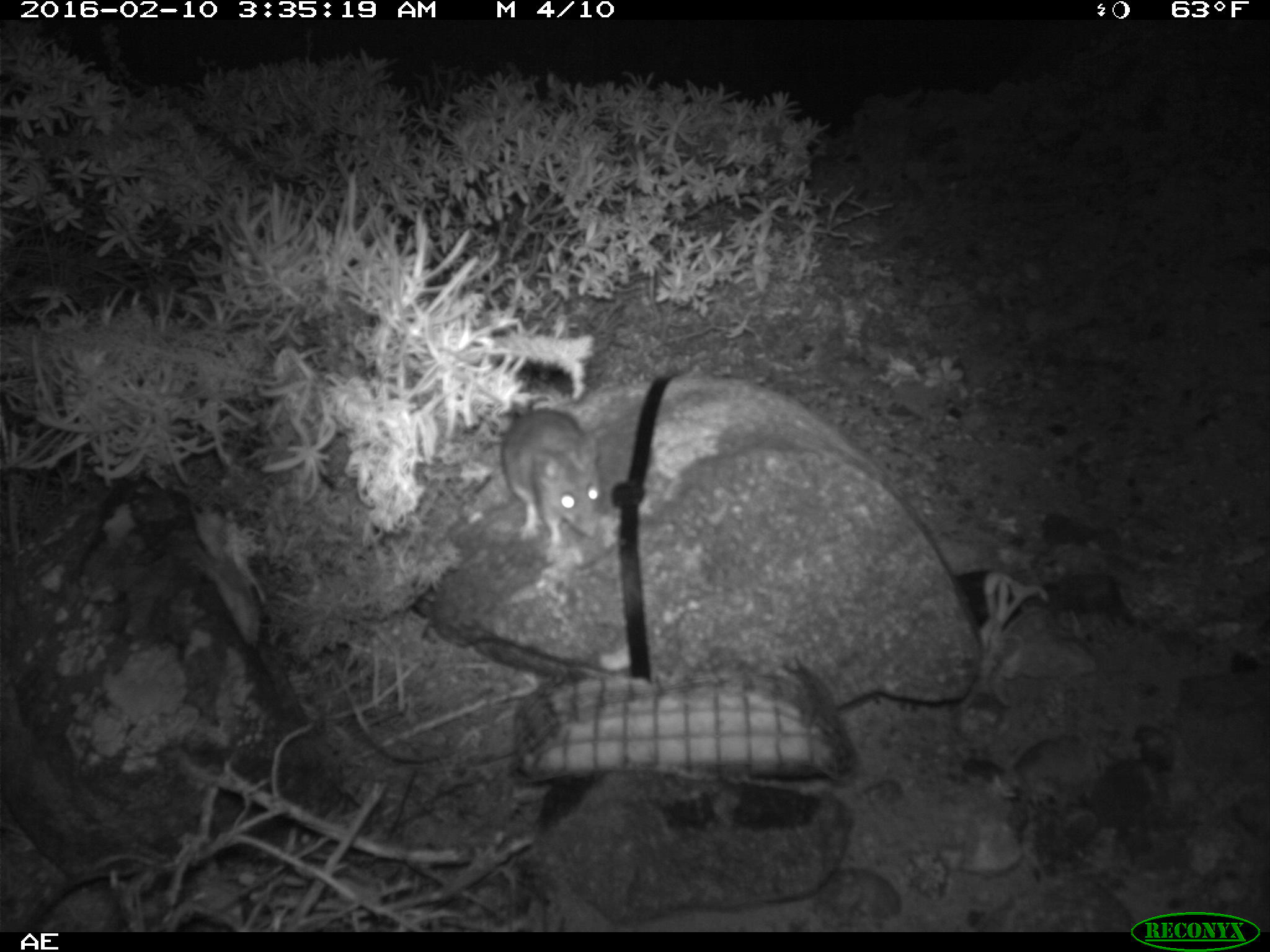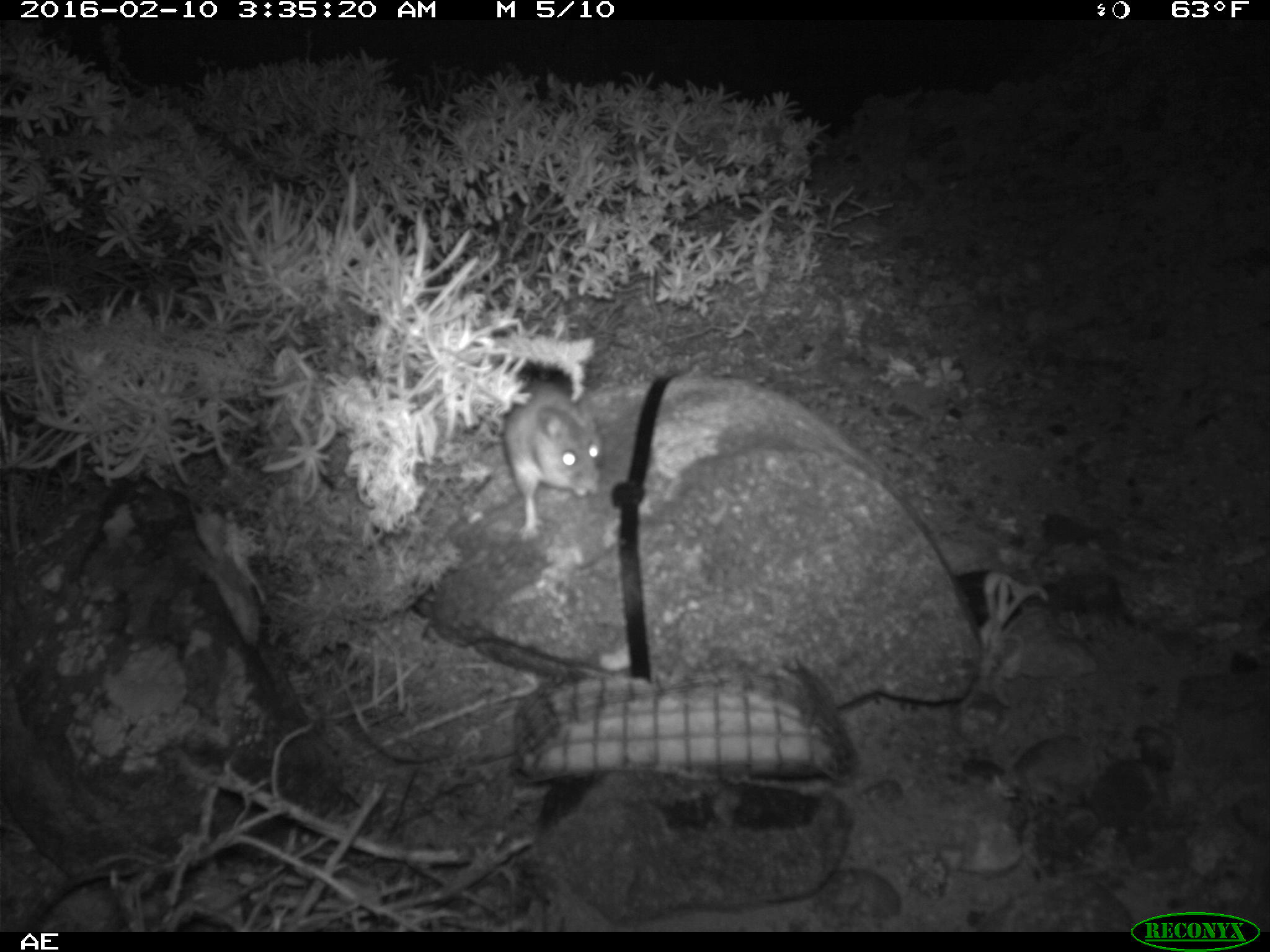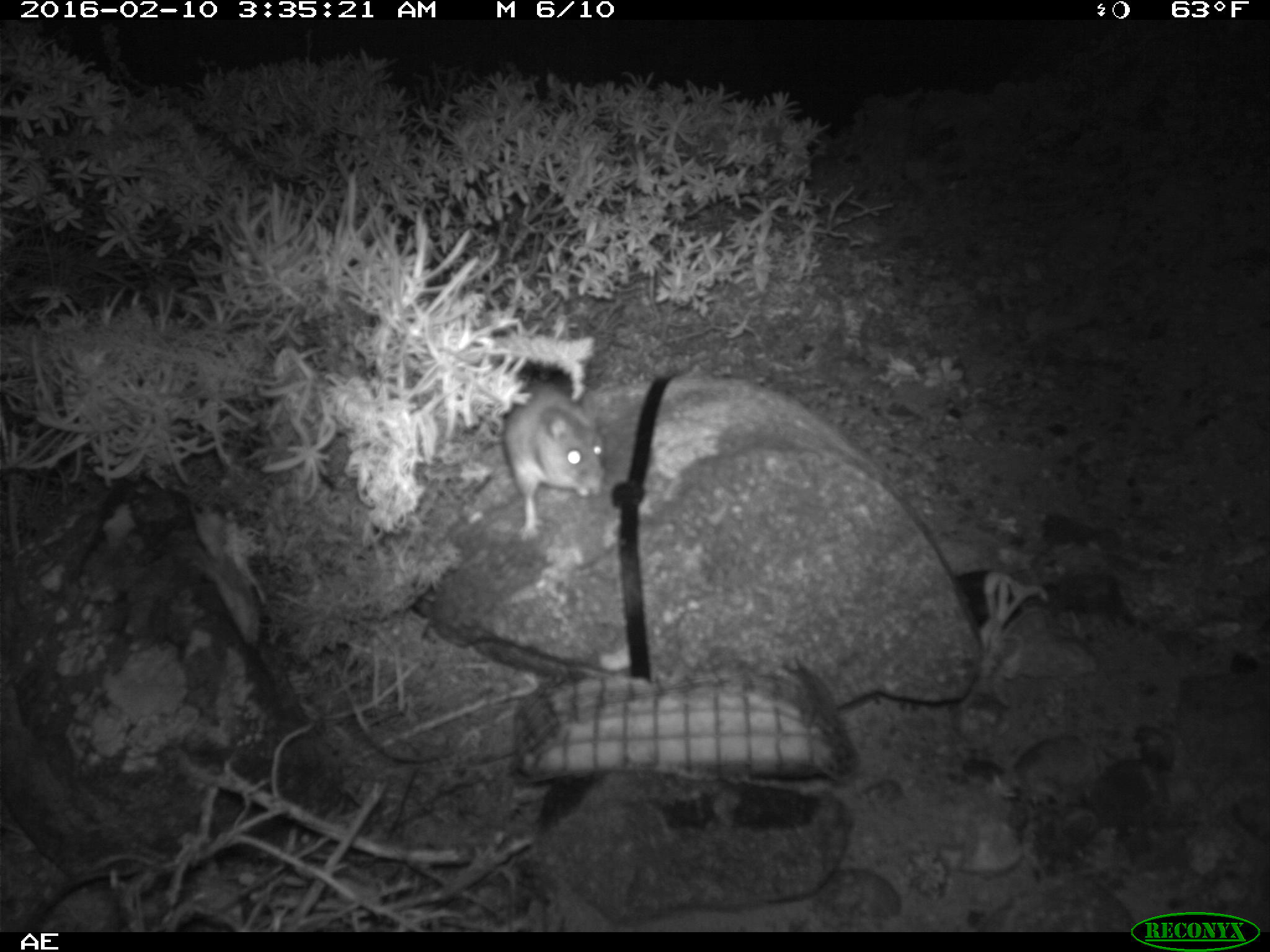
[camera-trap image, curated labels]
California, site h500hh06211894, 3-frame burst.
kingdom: Animalia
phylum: Chordata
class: Mammalia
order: Rodentia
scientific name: Rodentia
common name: rodent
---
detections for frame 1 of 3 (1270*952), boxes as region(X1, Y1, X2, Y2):
rodent: region(499, 335, 602, 557)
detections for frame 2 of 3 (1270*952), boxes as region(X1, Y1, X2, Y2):
rodent: region(502, 379, 602, 541)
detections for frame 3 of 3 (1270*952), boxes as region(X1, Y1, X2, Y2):
rodent: region(503, 377, 606, 542)